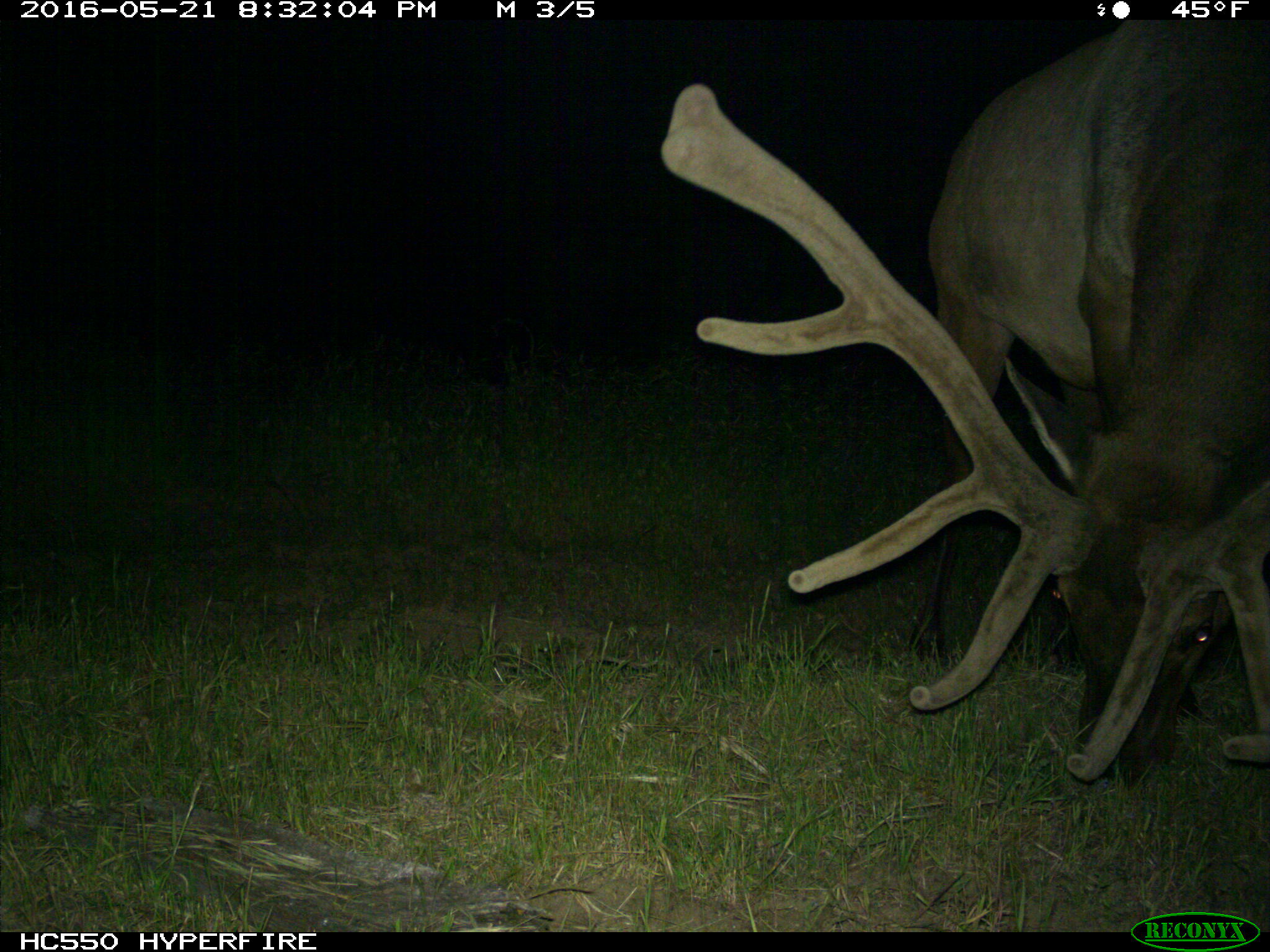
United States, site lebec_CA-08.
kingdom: Animalia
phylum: Chordata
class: Mammalia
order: Artiodactyla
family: Cervidae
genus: Cervus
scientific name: Cervus canadensis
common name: elk